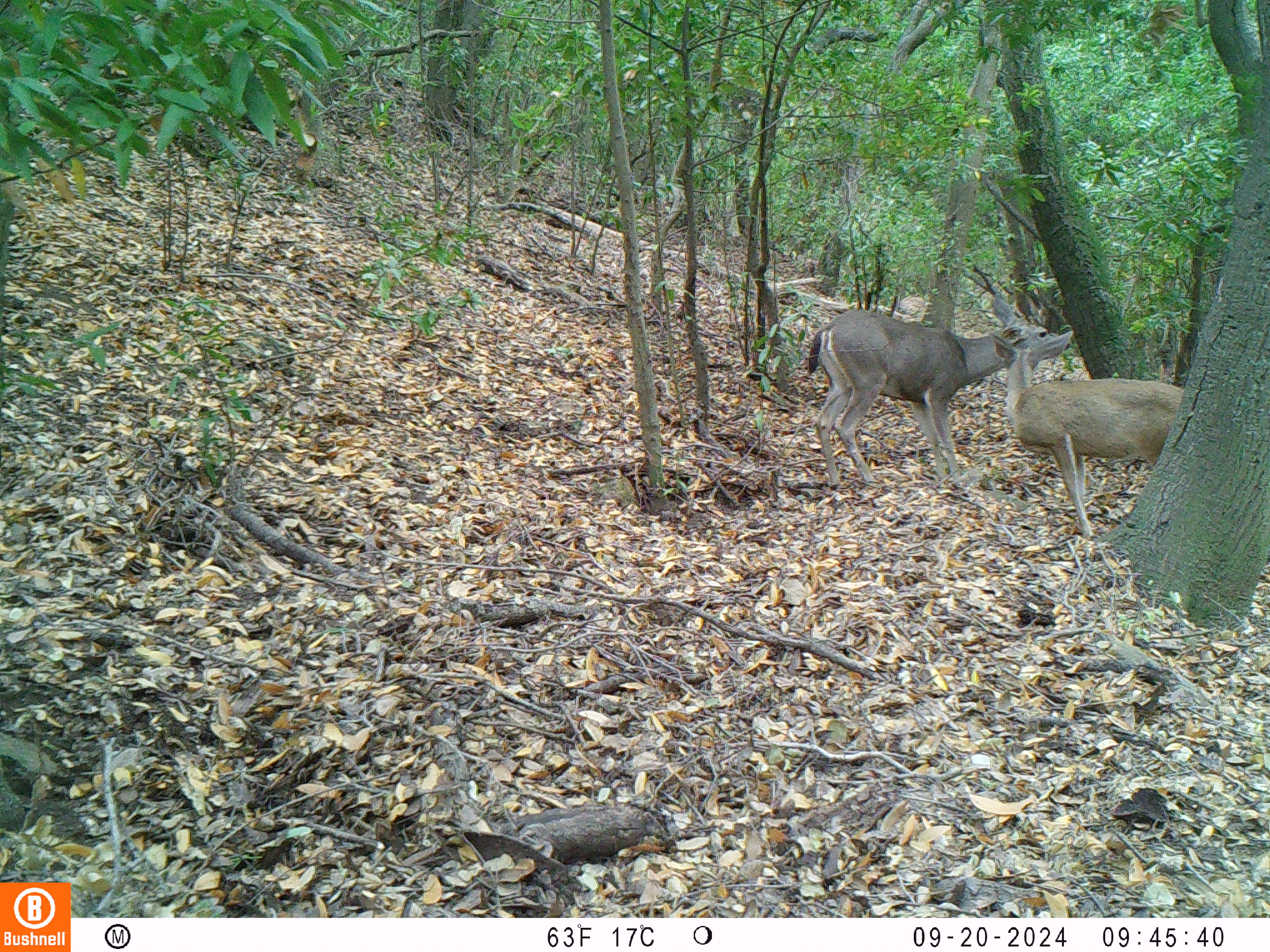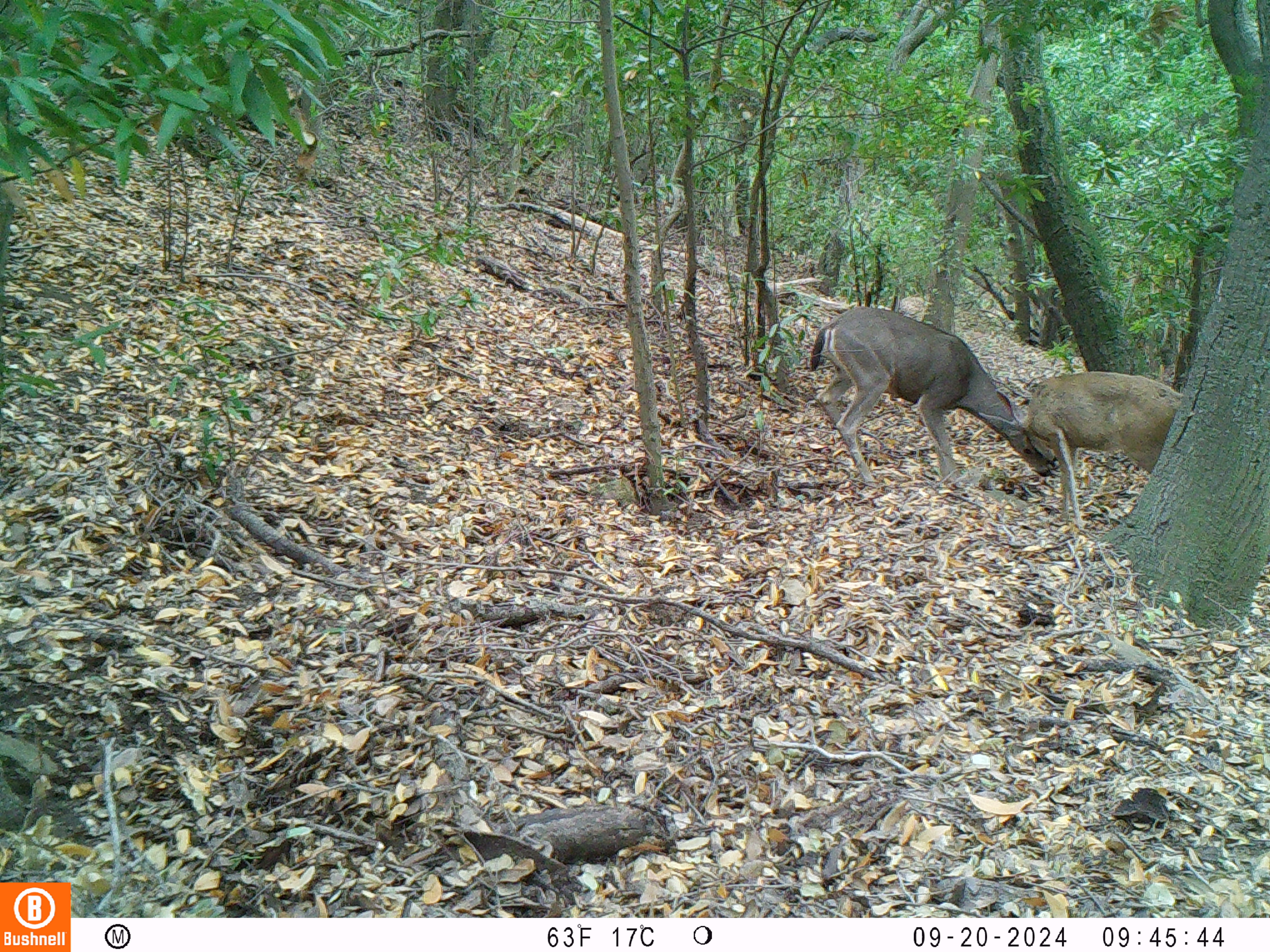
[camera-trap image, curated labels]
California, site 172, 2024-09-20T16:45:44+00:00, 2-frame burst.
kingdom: Animalia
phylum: Chordata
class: Mammalia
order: Artiodactyla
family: Cervidae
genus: Odocoileus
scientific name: Odocoileus hemionus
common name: mule deer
Mule deer (Odocoileus hemionus).